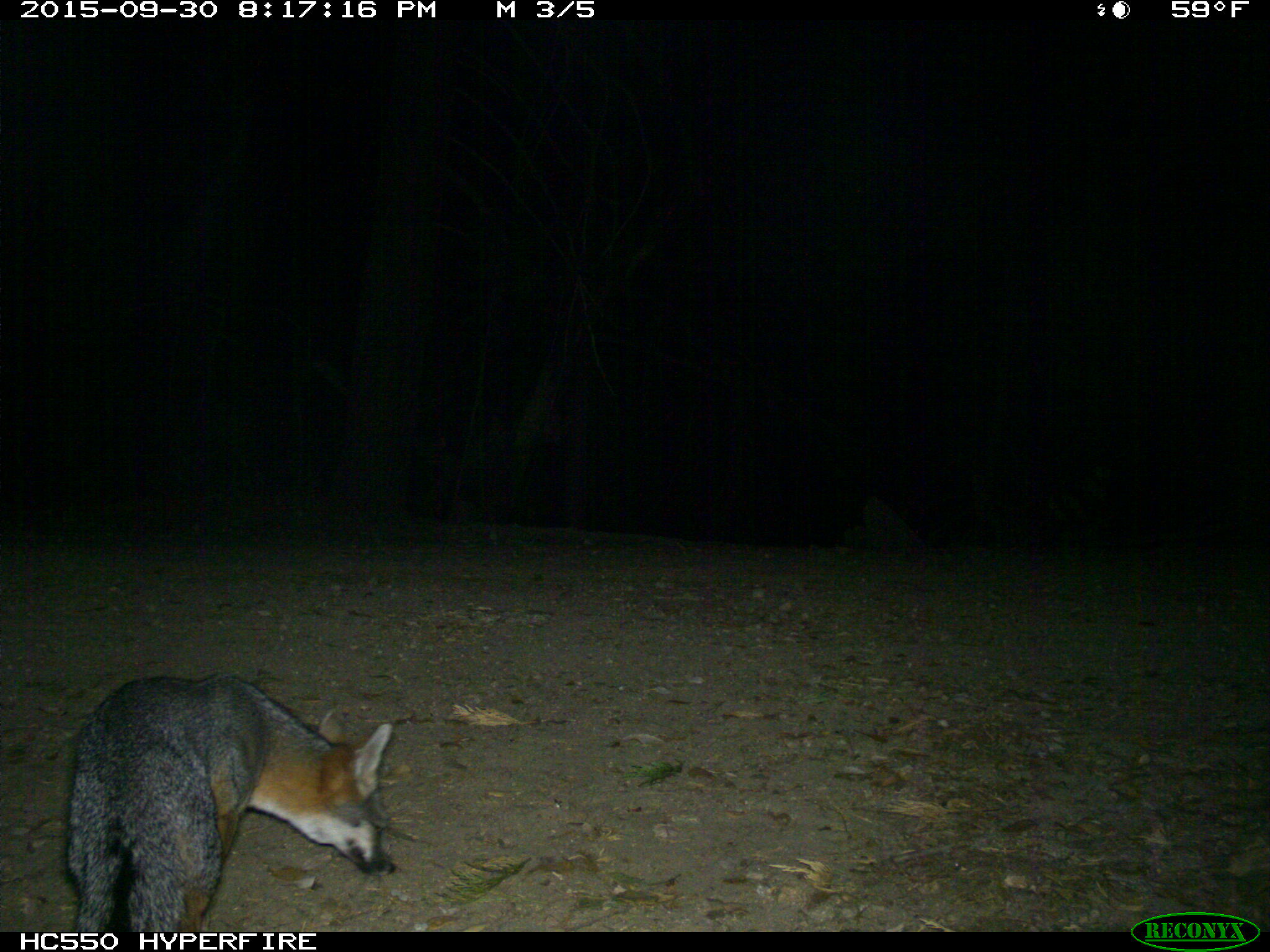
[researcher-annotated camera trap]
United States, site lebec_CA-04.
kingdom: Animalia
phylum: Chordata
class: Mammalia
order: Carnivora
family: Canidae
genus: Urocyon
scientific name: Urocyon cinereoargenteus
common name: gray fox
Urocyon cinereoargenteus (gray fox).